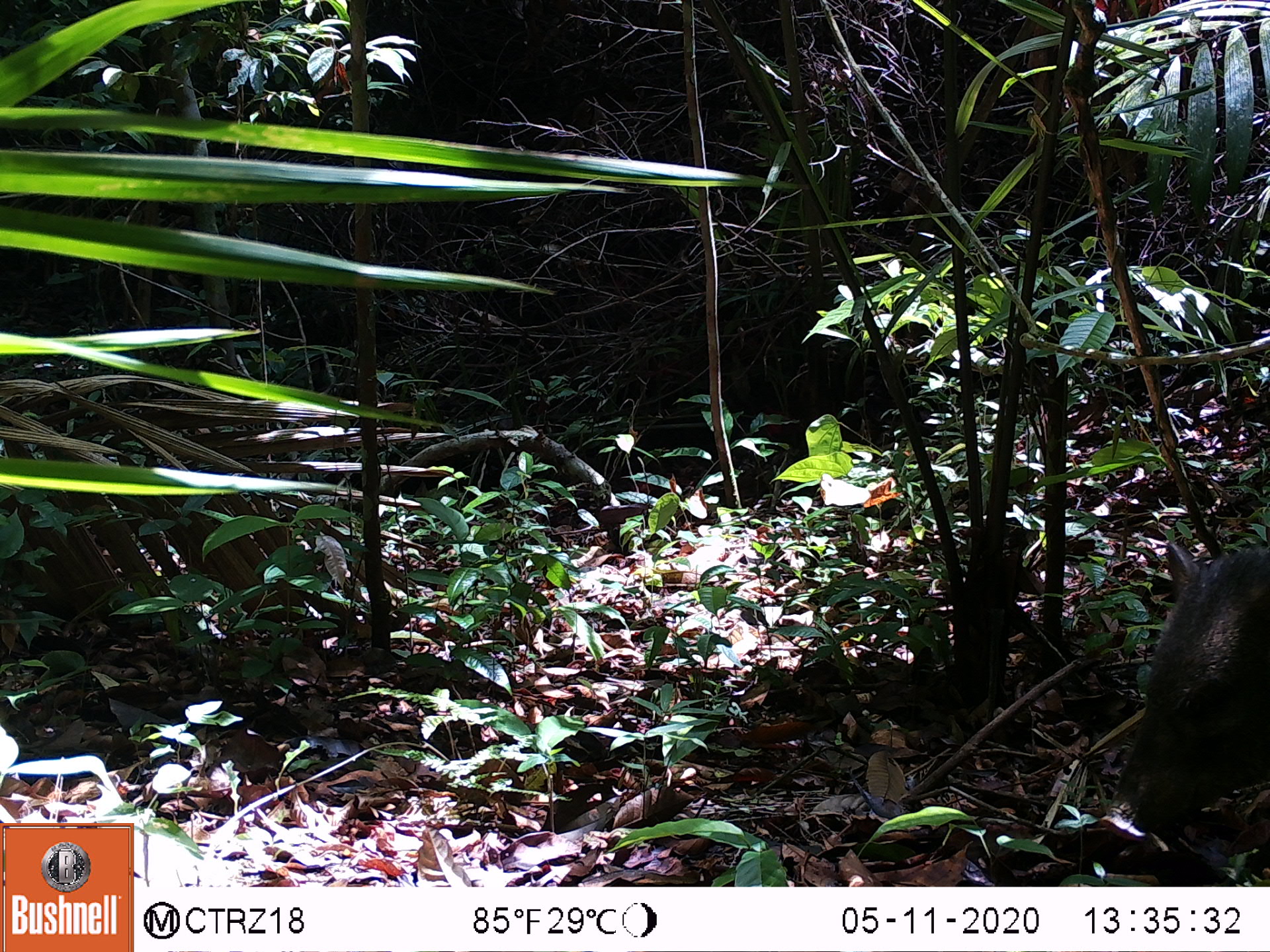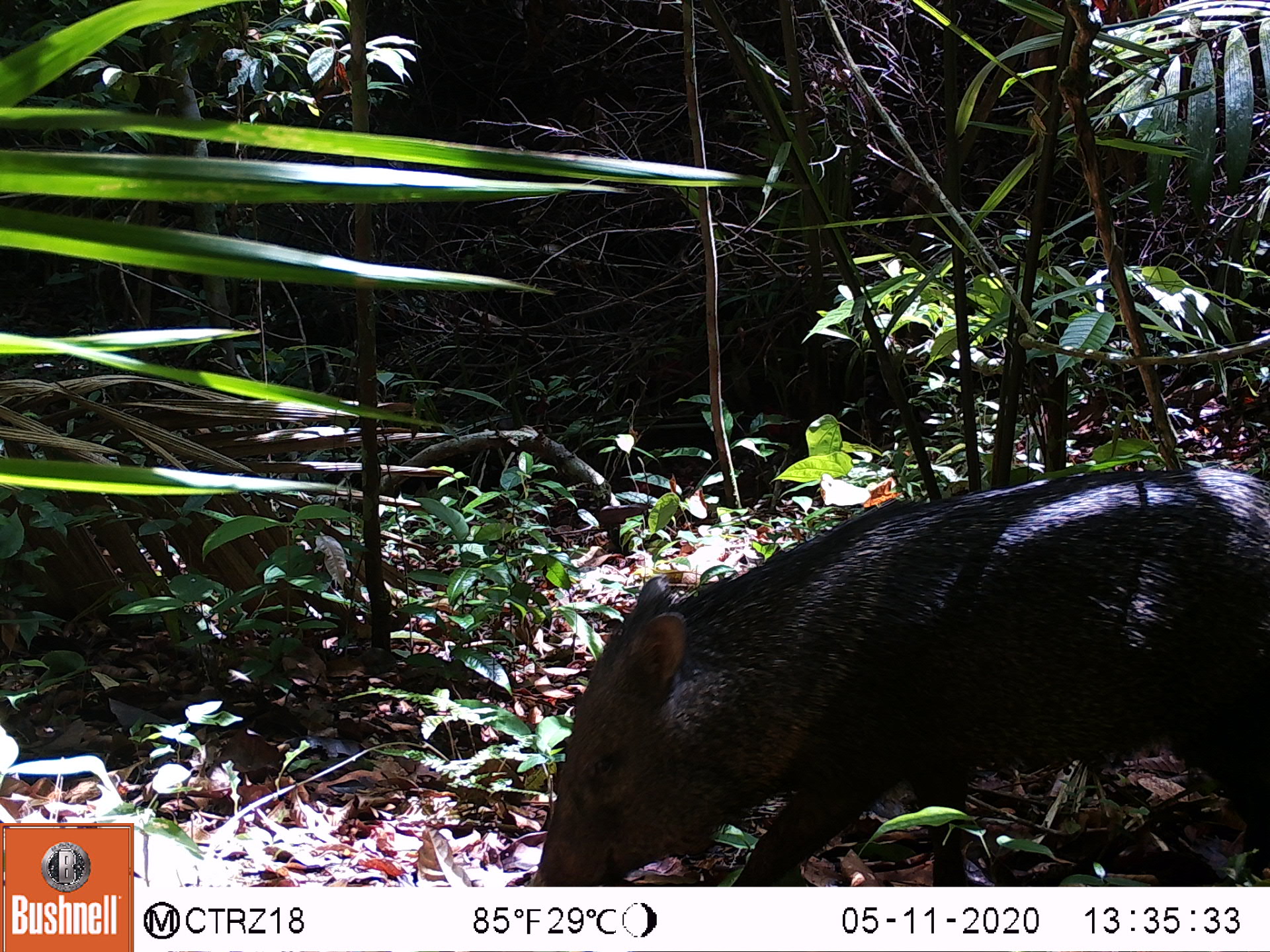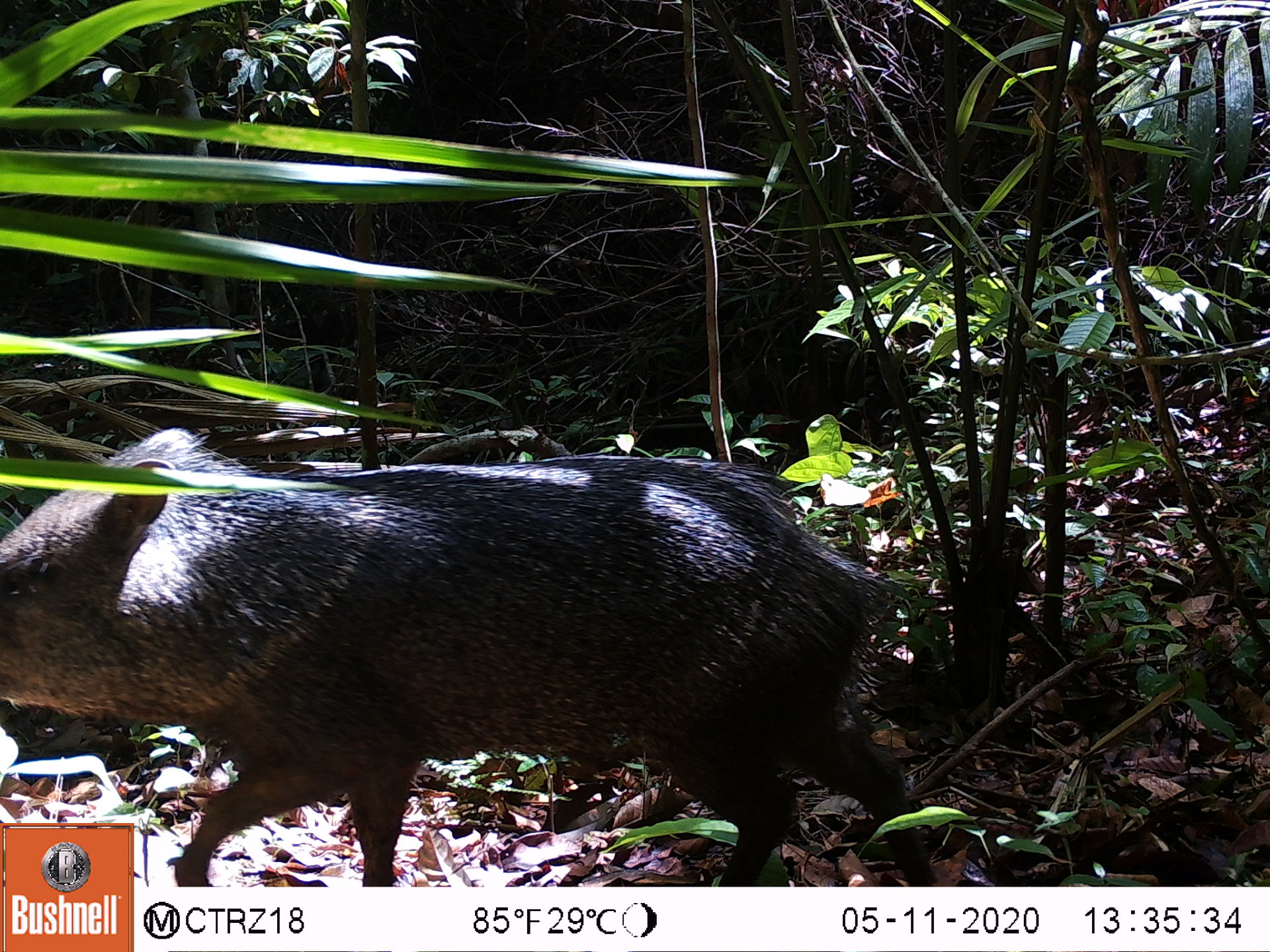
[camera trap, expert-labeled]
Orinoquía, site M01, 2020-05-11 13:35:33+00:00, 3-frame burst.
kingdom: Animalia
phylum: Chordata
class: Mammalia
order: Artiodactyla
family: Tayassuidae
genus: Pecari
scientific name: Pecari tajacu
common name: collared peccary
Collared peccary (Pecari tajacu).